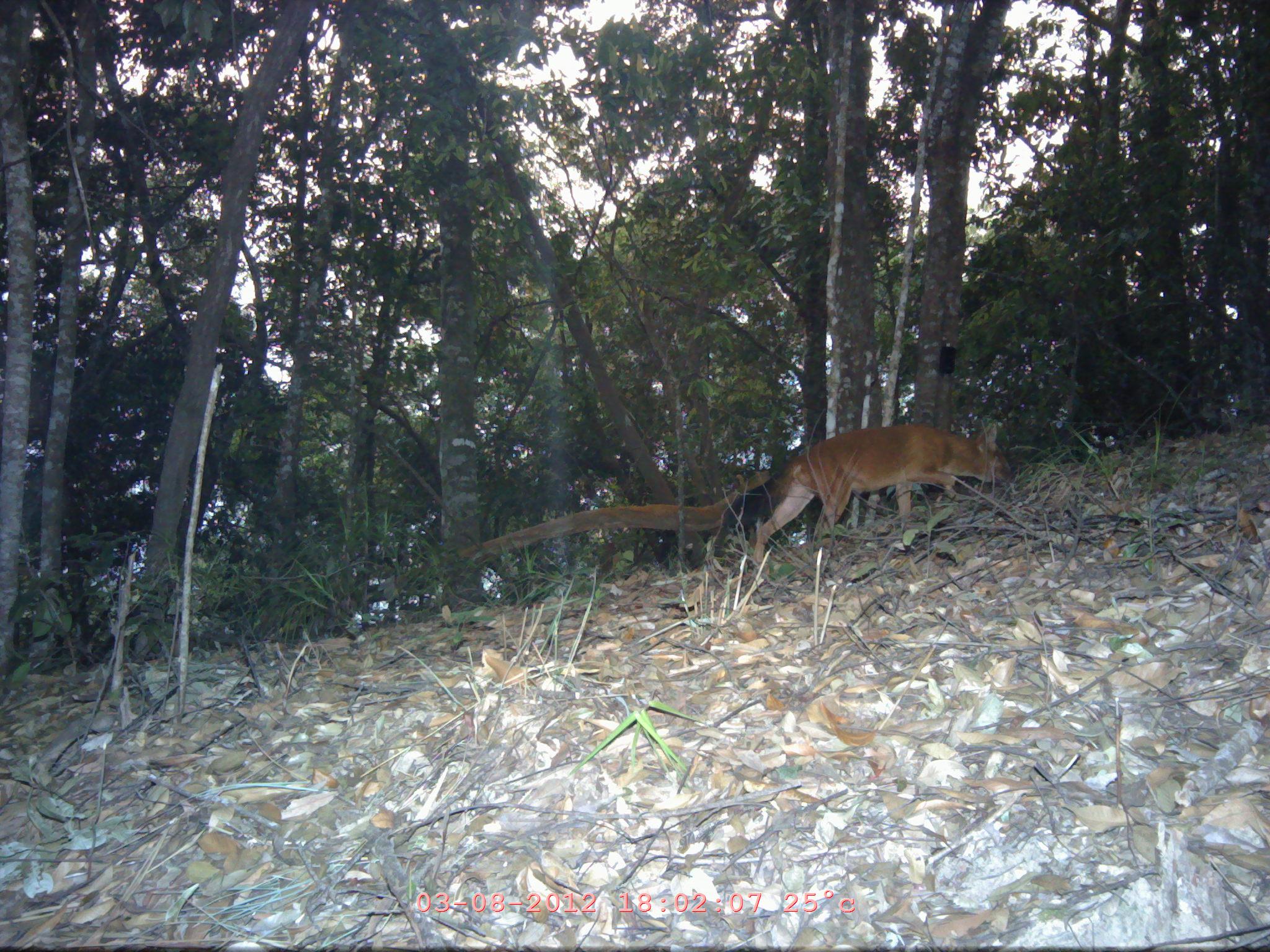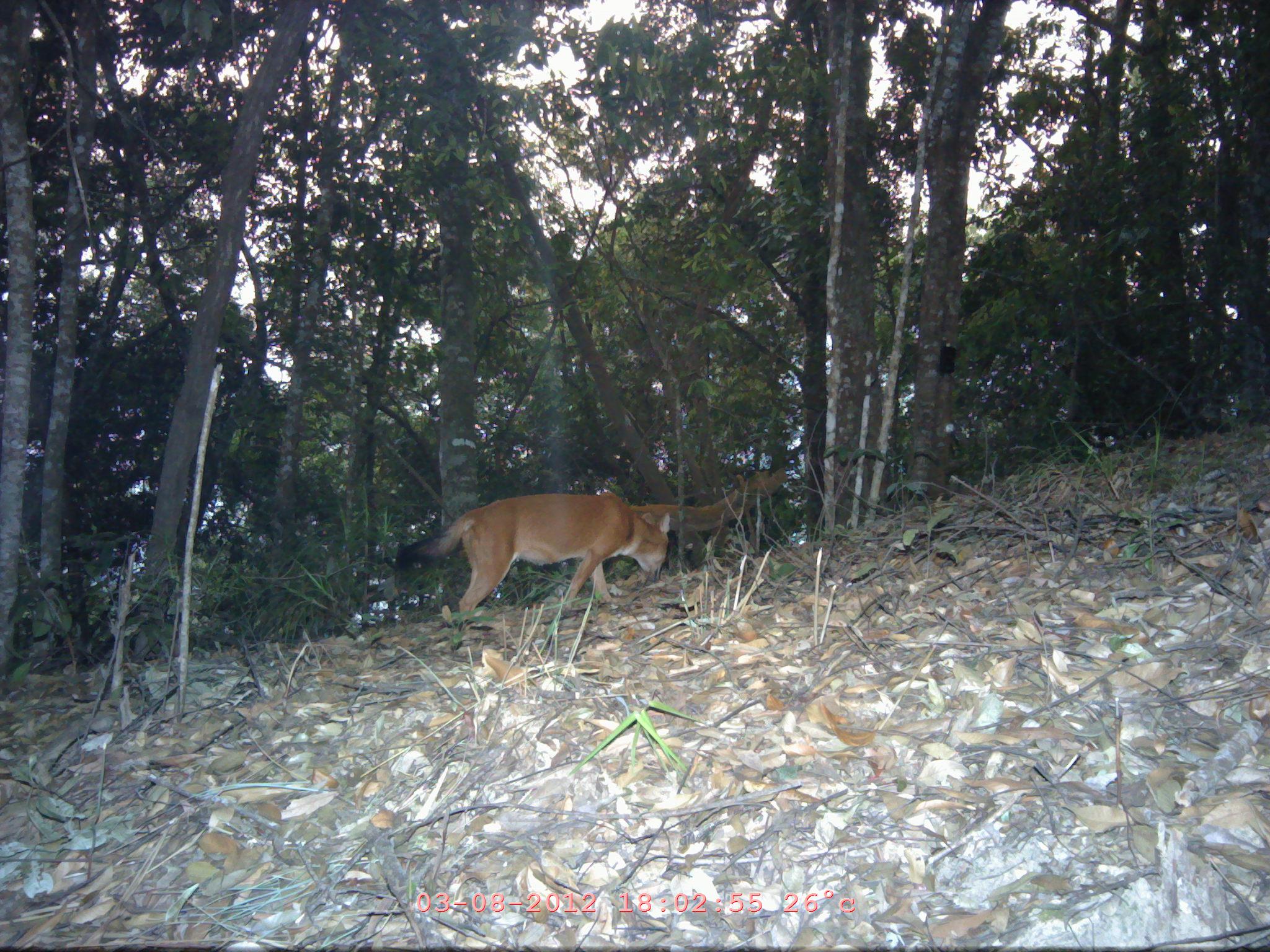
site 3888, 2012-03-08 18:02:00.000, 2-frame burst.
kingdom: Animalia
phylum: Chordata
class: Mammalia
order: Carnivora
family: Canidae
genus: Cuon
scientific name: Cuon alpinus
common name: dhole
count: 1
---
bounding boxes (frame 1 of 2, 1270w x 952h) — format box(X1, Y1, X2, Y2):
cuon alpinus: box(753, 417, 1014, 565)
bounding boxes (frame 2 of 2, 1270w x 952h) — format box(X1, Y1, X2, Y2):
cuon alpinus: box(394, 492, 669, 618)